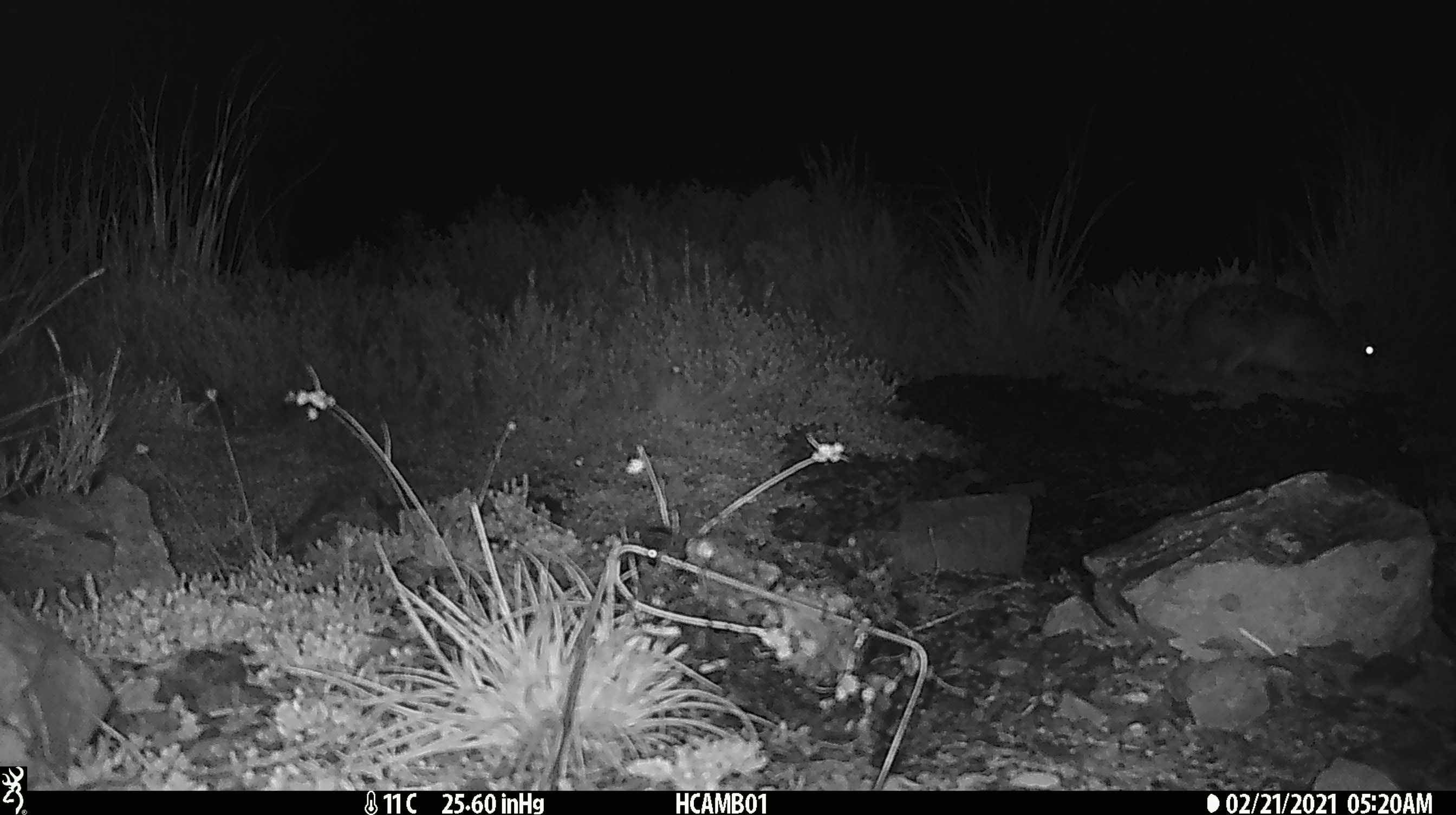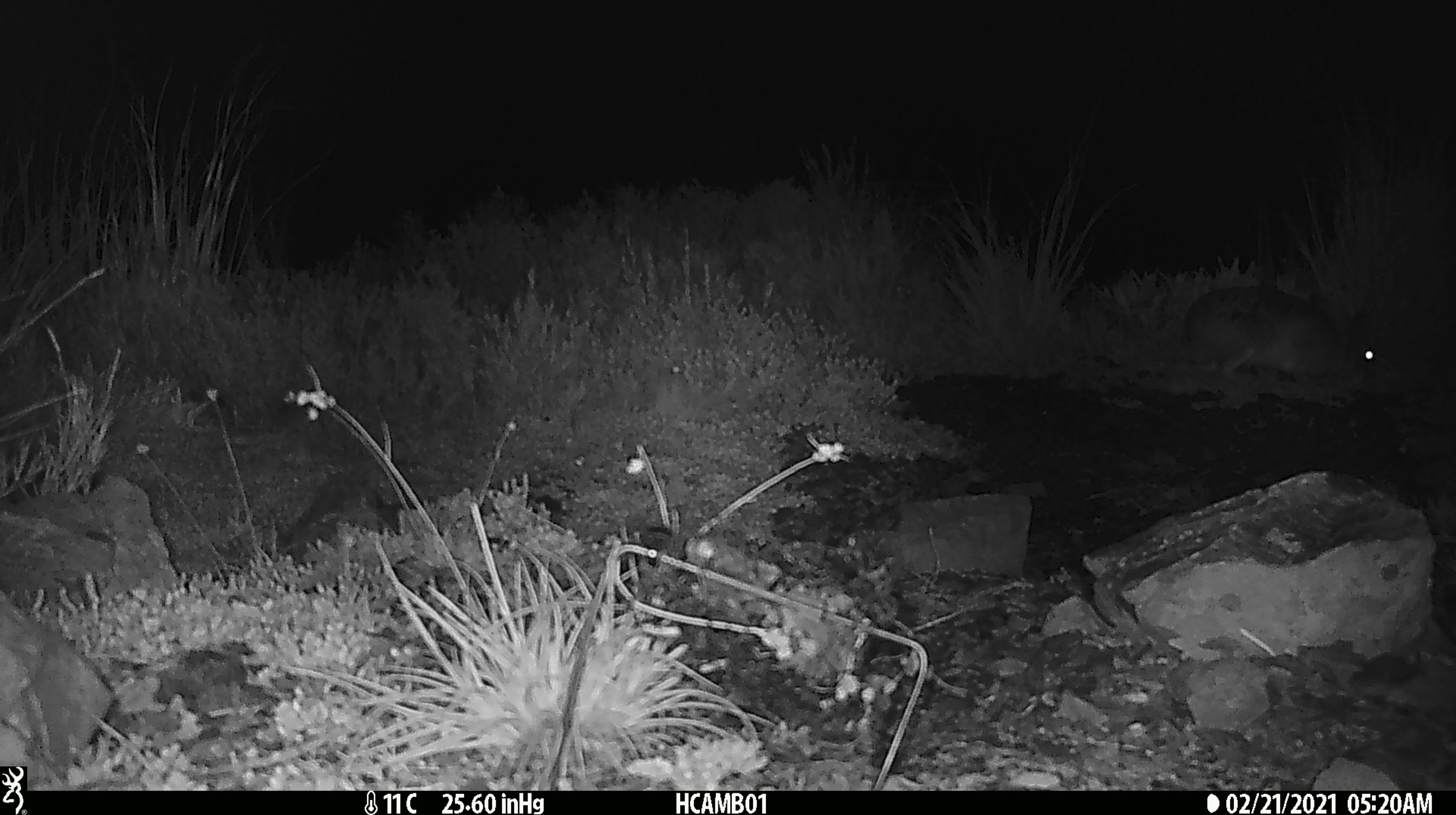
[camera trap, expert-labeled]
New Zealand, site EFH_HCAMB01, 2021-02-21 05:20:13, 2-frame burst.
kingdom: Animalia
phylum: Chordata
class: Mammalia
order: Lagomorpha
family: Leporidae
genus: Lepus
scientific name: Lepus europaeus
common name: brown hare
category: hare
Hare (brown hare) (Lepus europaeus).